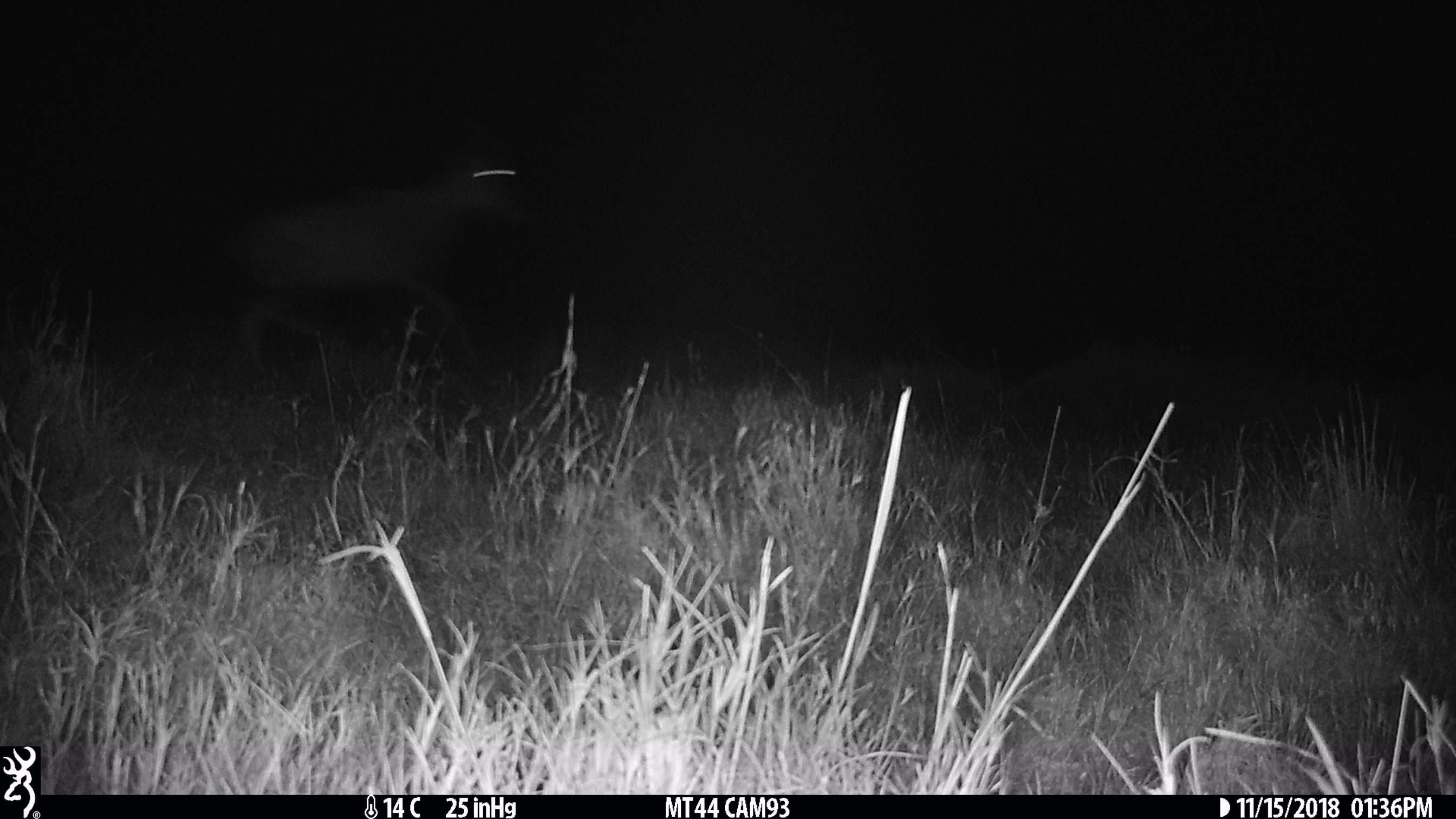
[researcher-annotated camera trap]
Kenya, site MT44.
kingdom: Animalia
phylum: Chordata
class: Mammalia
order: Artiodactyla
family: Bovidae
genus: Damaliscus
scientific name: Damaliscus lunatus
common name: topi